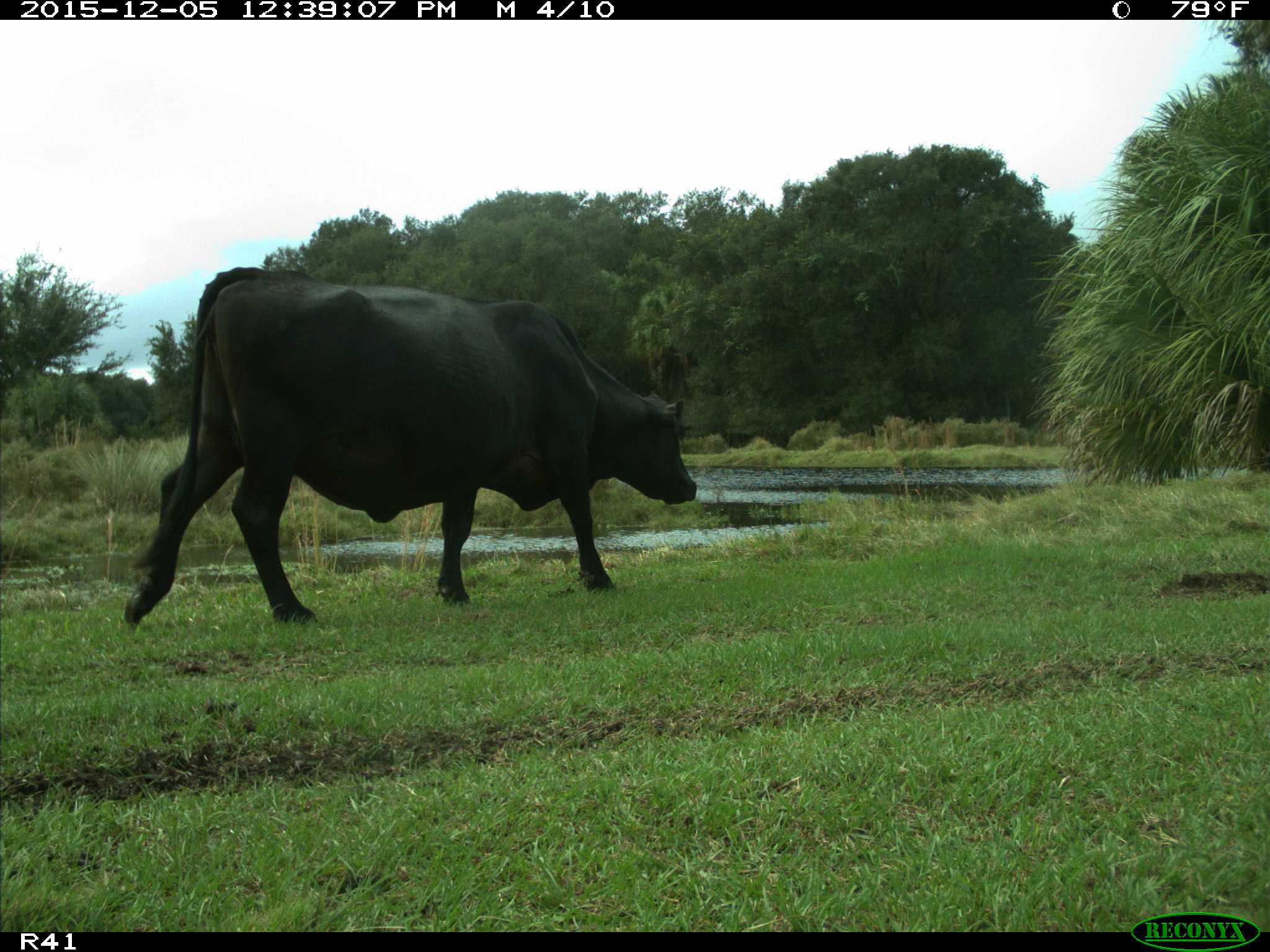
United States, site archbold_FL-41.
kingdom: Animalia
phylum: Chordata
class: Mammalia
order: Artiodactyla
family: Bovidae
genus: Bos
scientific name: Bos taurus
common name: domestic cow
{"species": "Bos taurus (domestic cow)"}